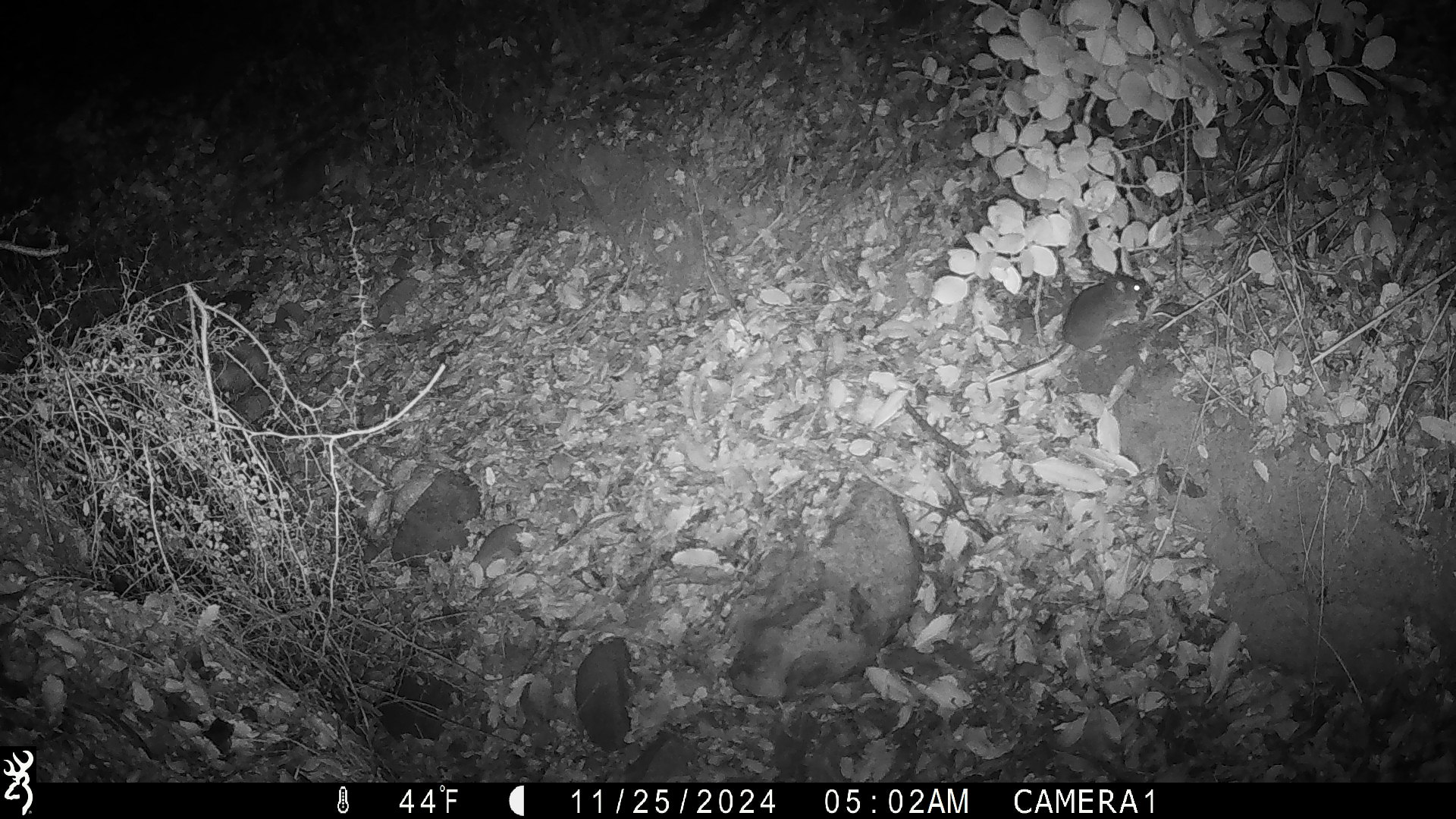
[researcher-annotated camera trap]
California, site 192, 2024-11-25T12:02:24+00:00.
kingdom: Animalia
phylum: Chordata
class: Mammalia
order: Rodentia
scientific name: Rodentia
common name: mouse or rat